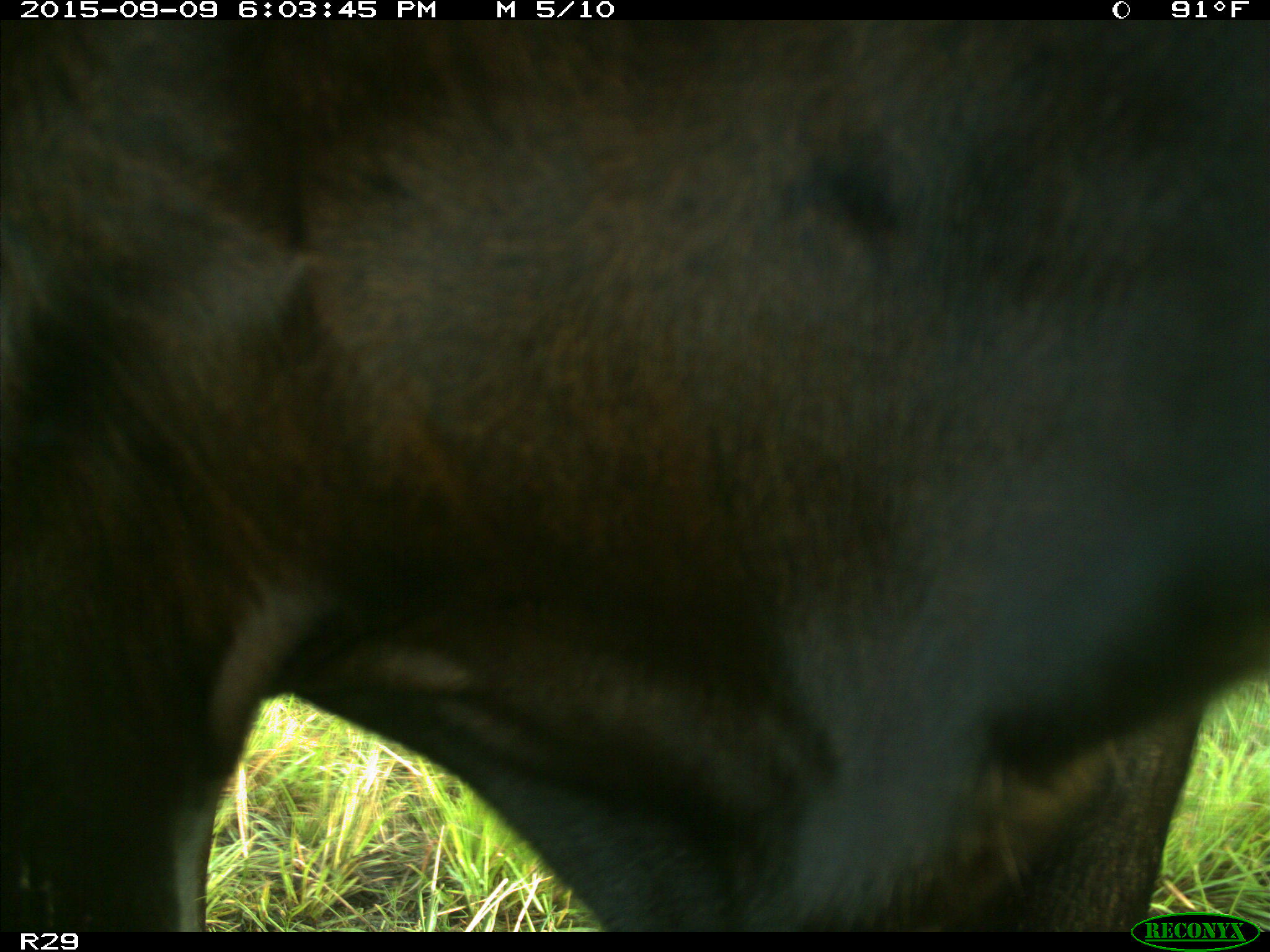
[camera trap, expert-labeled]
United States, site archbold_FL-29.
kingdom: Animalia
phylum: Chordata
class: Mammalia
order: Artiodactyla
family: Bovidae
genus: Bos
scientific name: Bos taurus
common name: domestic cow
Bos taurus (domestic cow).